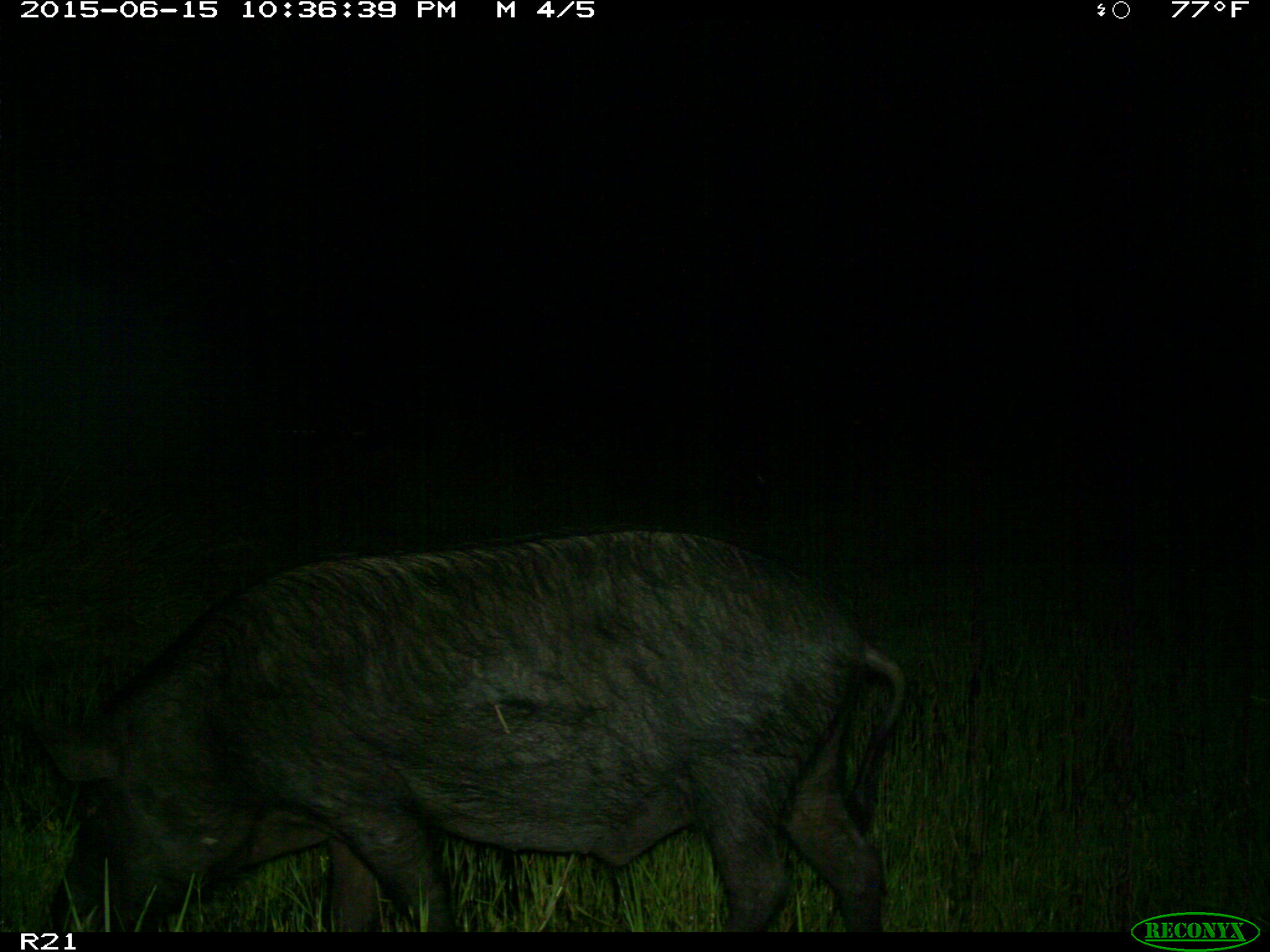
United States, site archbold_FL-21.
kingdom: Animalia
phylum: Chordata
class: Mammalia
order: Artiodactyla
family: Suidae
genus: Sus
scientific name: Sus scrofa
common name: wild boar